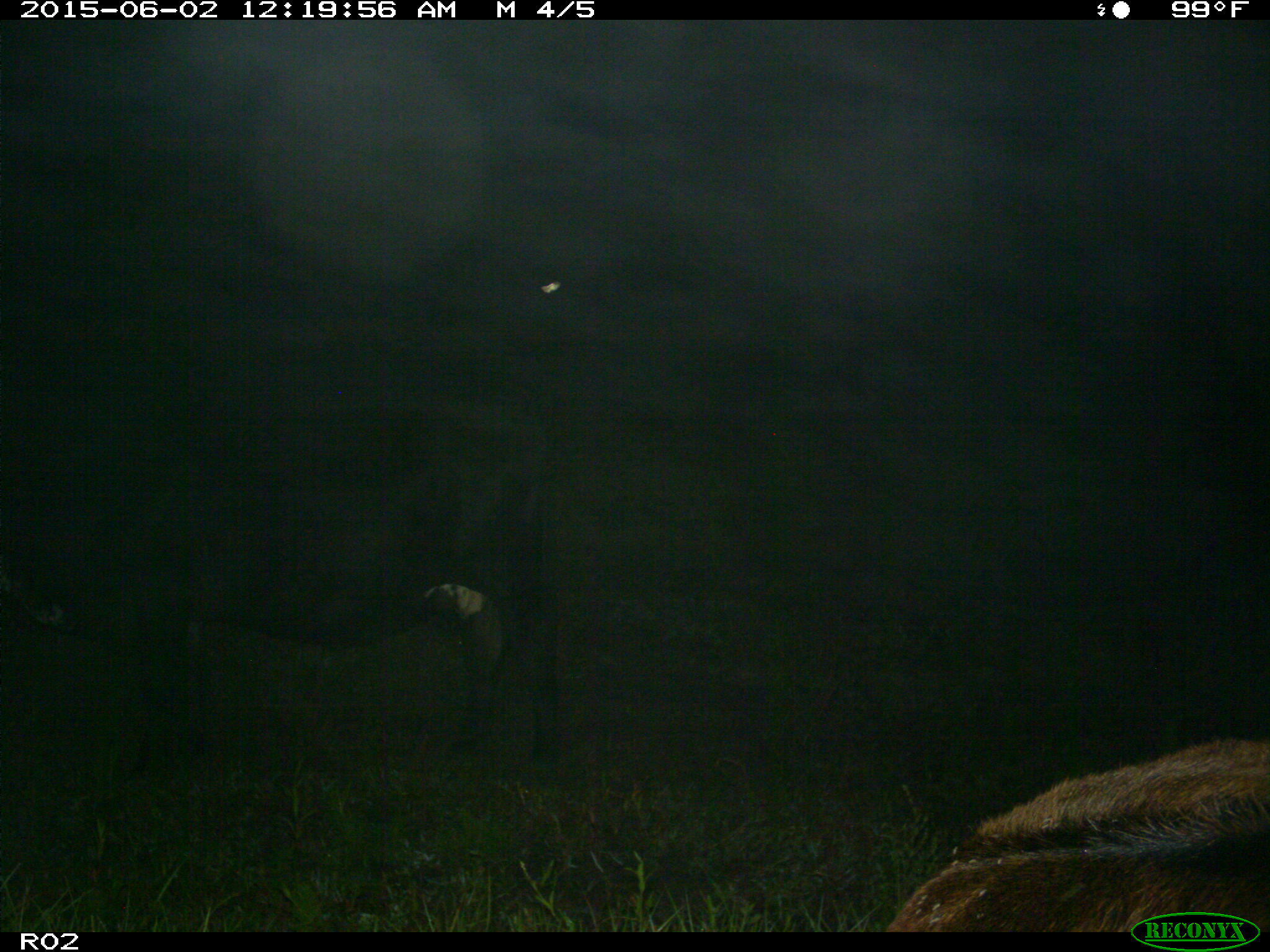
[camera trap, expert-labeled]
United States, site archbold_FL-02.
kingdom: Animalia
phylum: Chordata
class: Mammalia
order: Artiodactyla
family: Bovidae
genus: Bos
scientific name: Bos taurus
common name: domestic cow